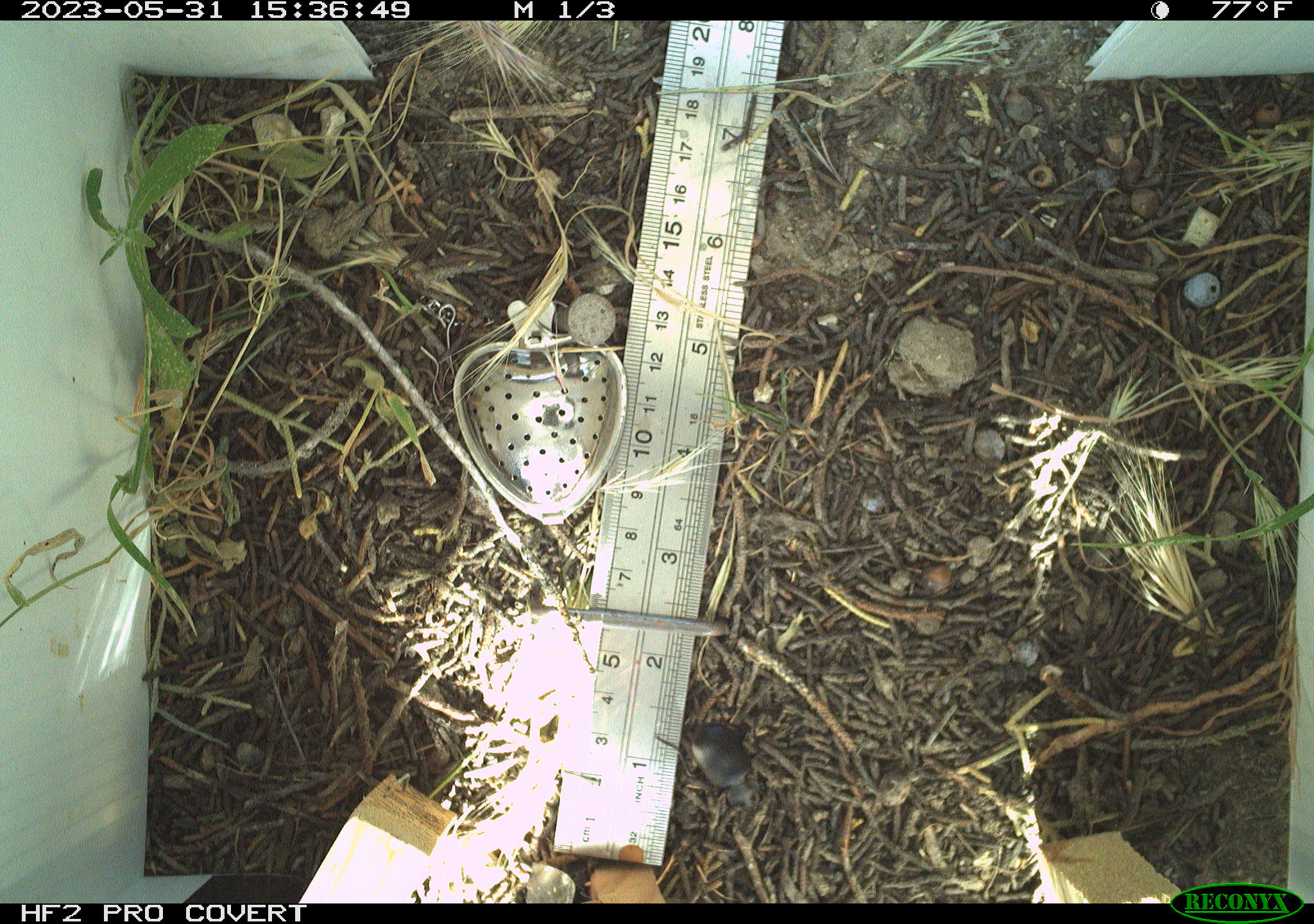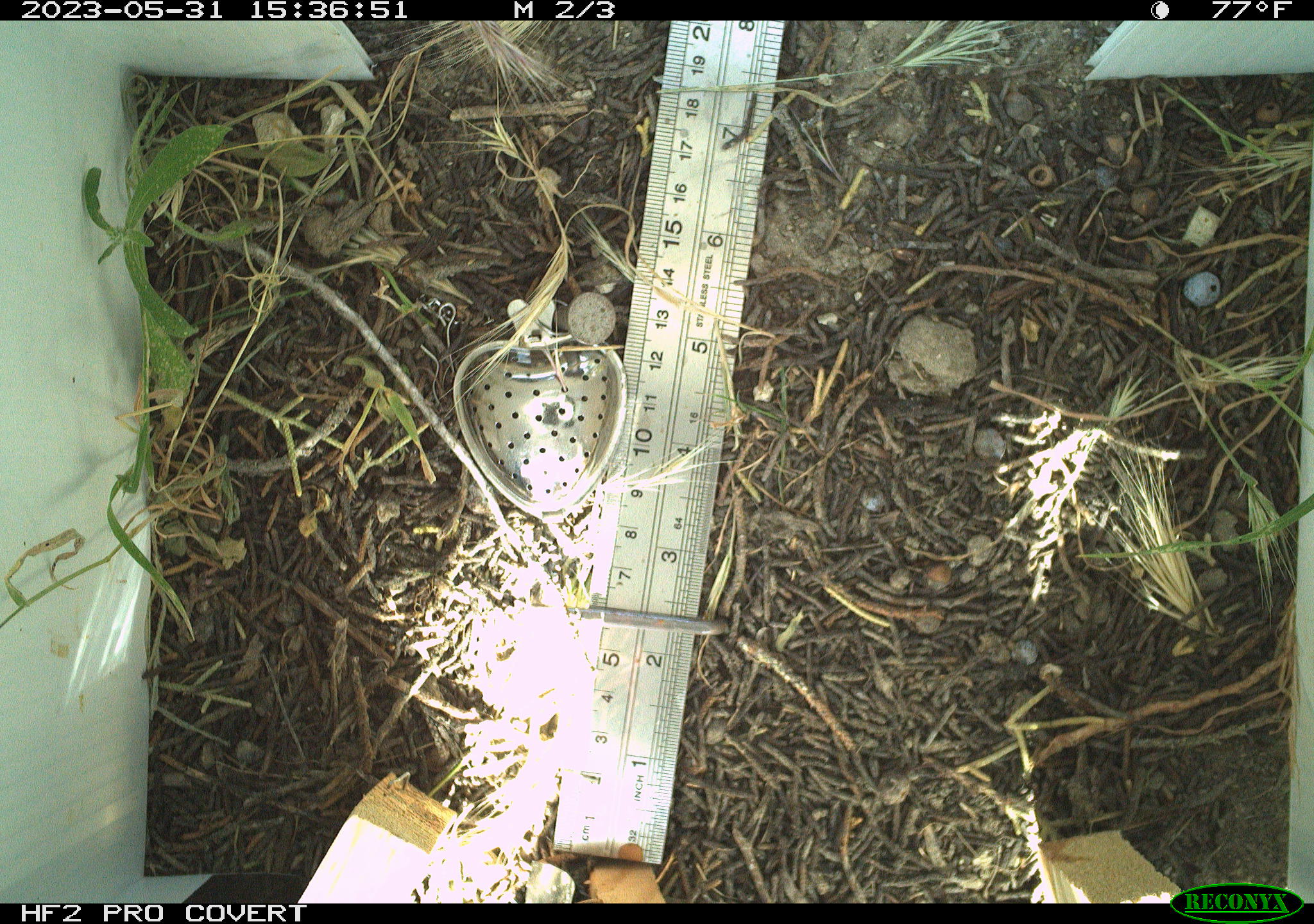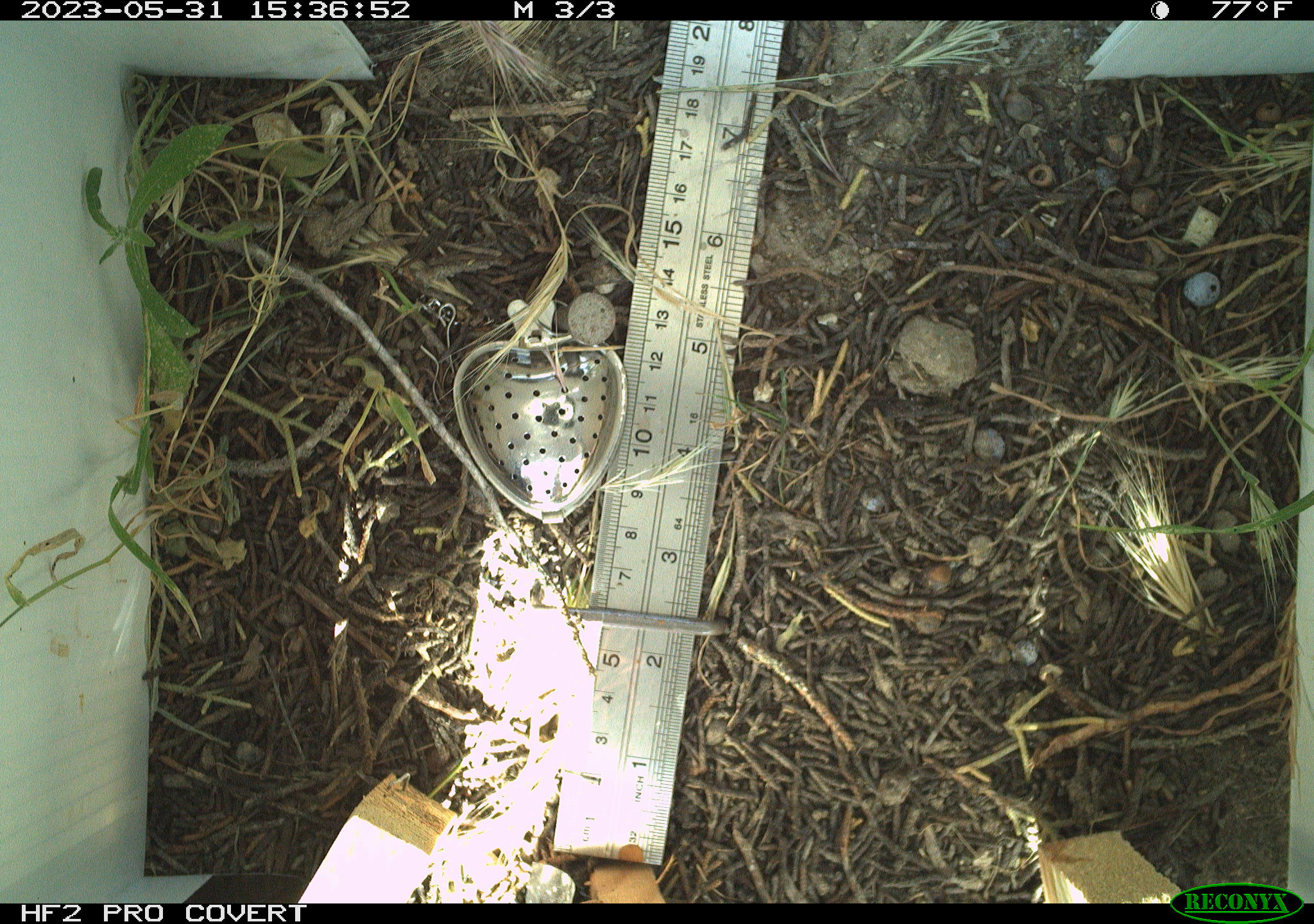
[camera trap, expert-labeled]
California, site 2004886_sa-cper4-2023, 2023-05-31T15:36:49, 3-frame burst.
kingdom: Animalia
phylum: Arthropoda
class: Insecta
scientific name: Insecta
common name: insect